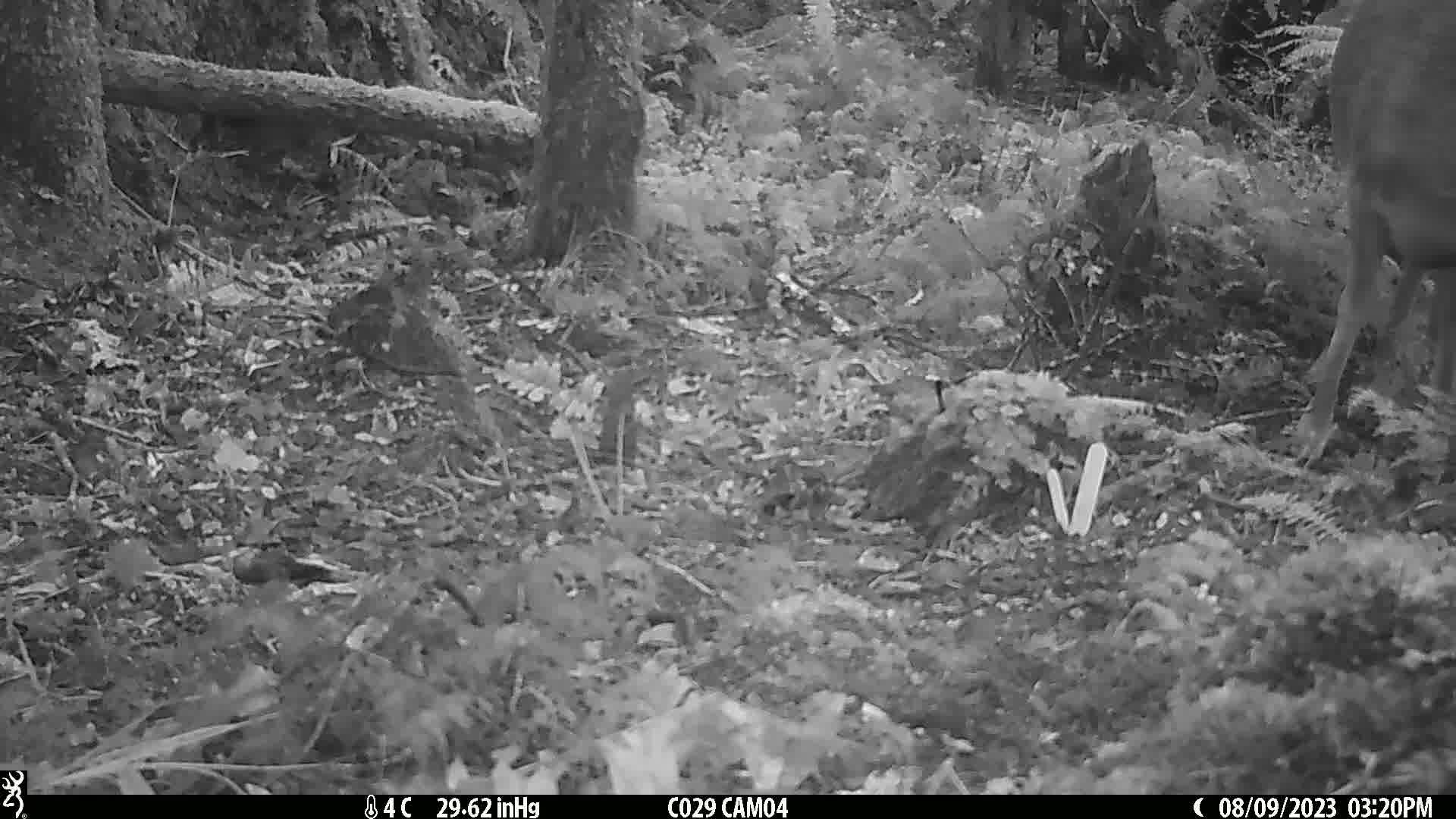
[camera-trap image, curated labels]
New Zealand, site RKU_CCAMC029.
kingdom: Animalia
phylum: Chordata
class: Mammalia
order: Artiodactyla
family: Cervidae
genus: Odocoileus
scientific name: Odocoileus virginianus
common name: white-tailed deer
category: white tailed deer